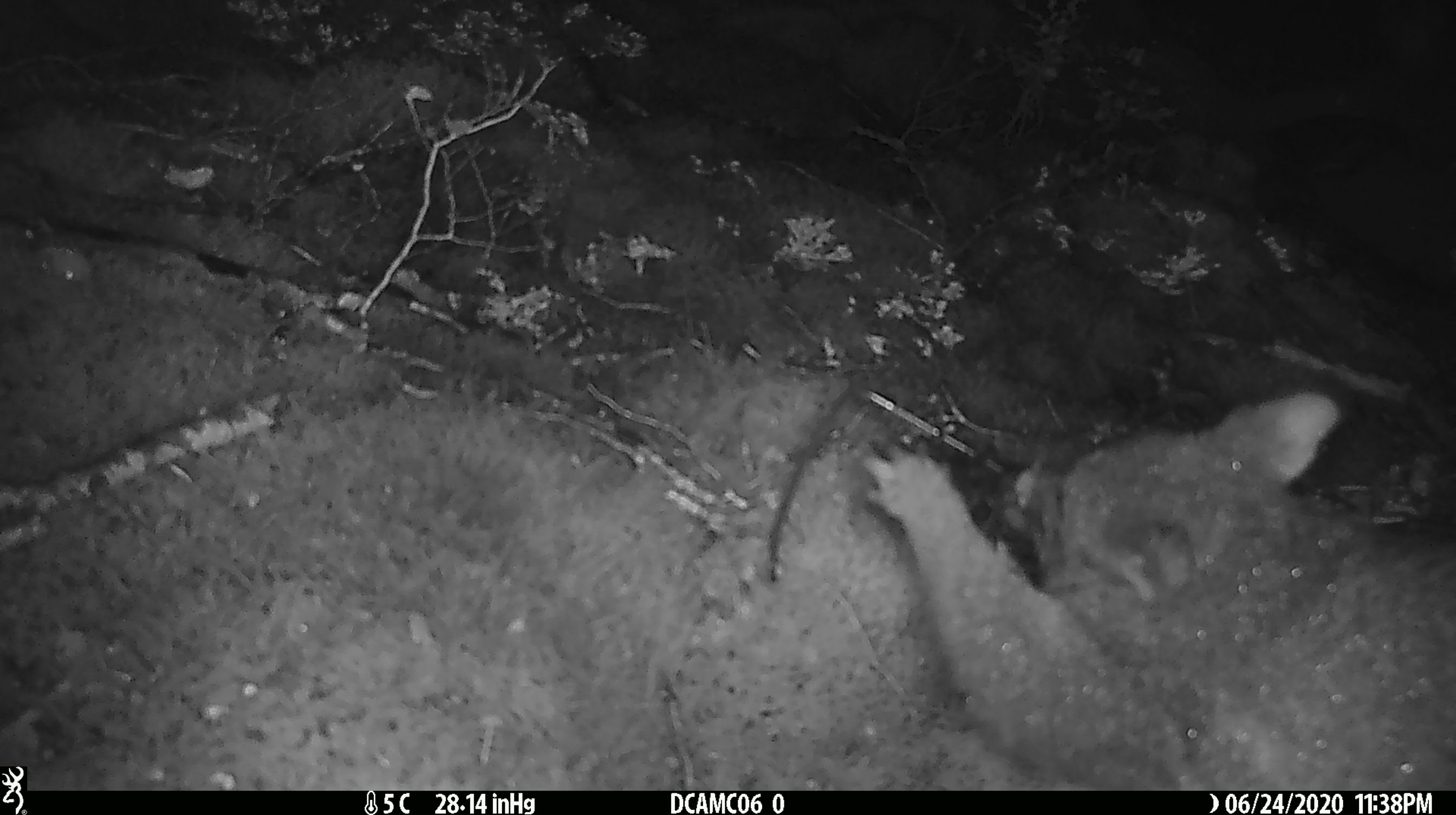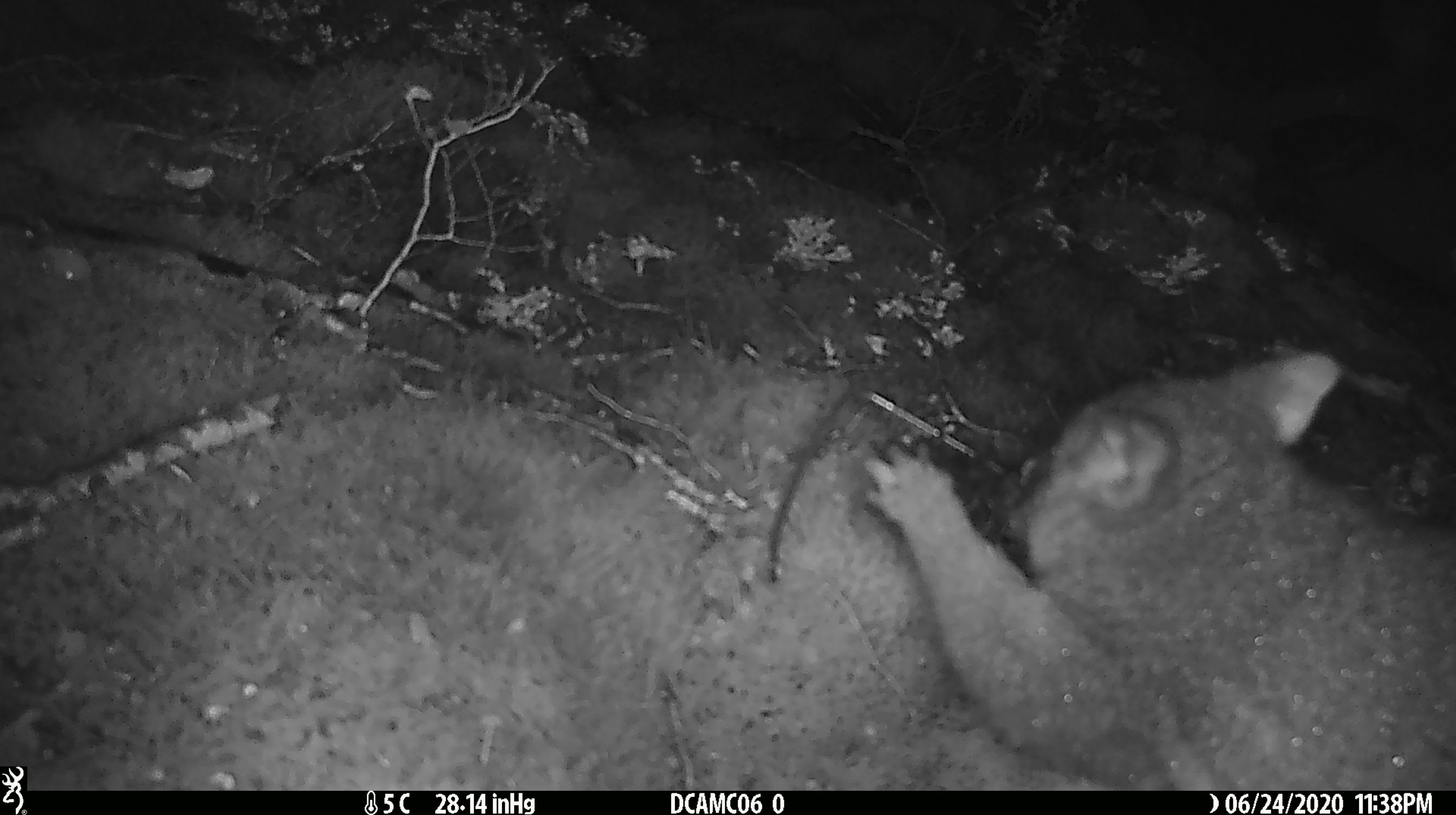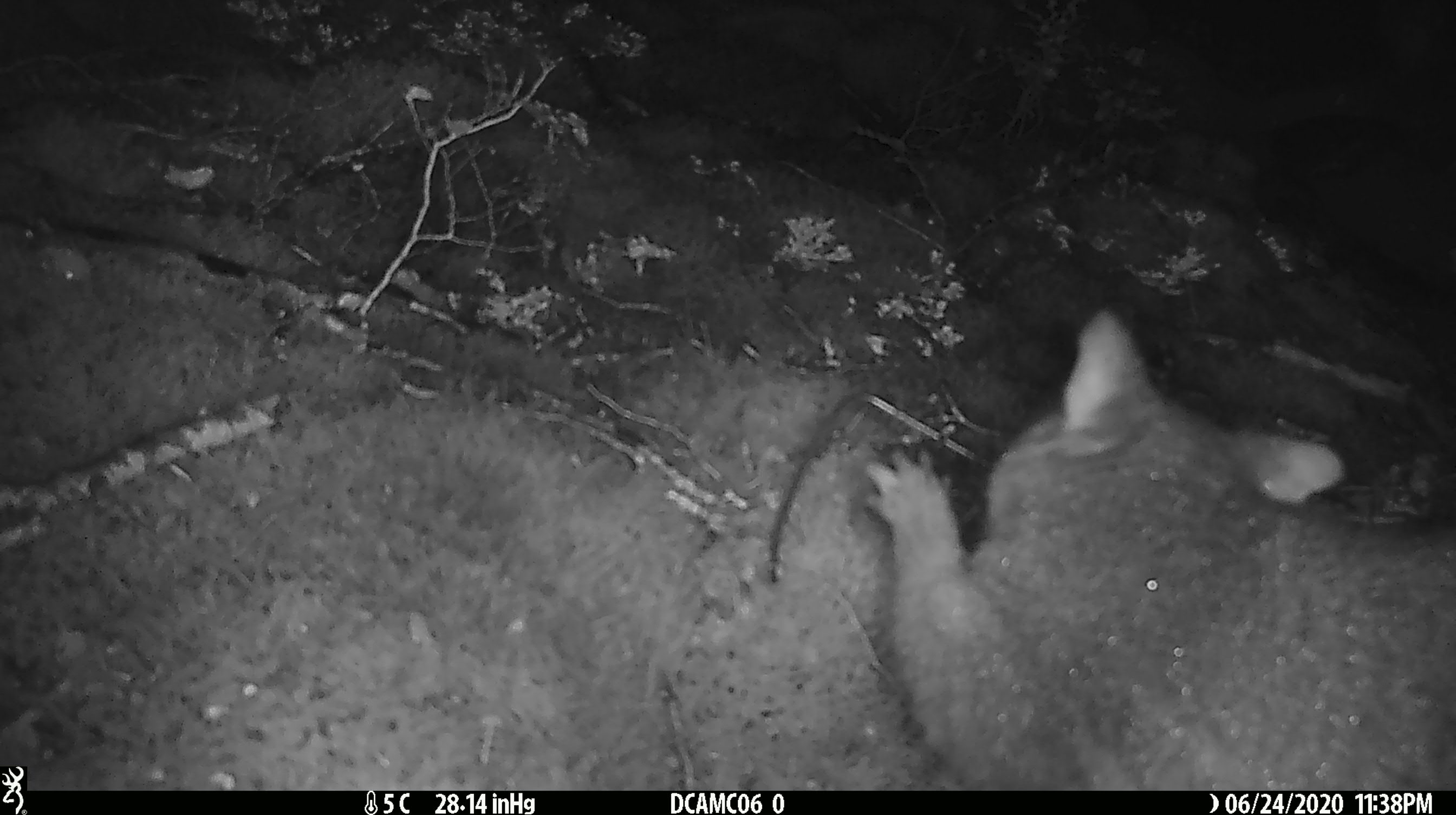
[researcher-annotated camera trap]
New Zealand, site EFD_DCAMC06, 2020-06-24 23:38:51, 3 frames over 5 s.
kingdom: Animalia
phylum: Chordata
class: Mammalia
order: Diprotodontia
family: Phalangeridae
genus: Trichosurus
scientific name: Trichosurus vulpecula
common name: common brushtail possum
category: possum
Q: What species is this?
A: Possum (common brushtail possum) (Trichosurus vulpecula).